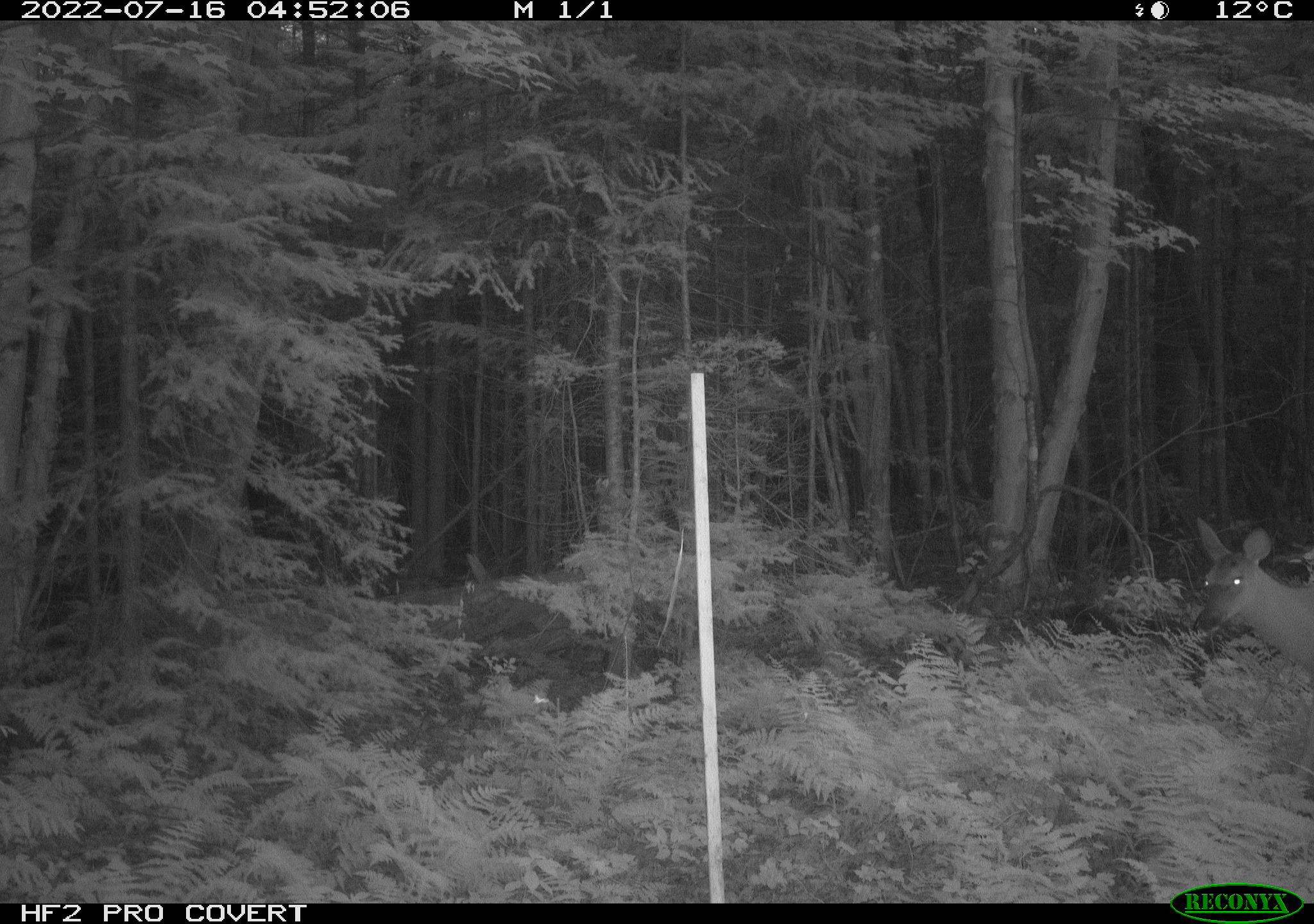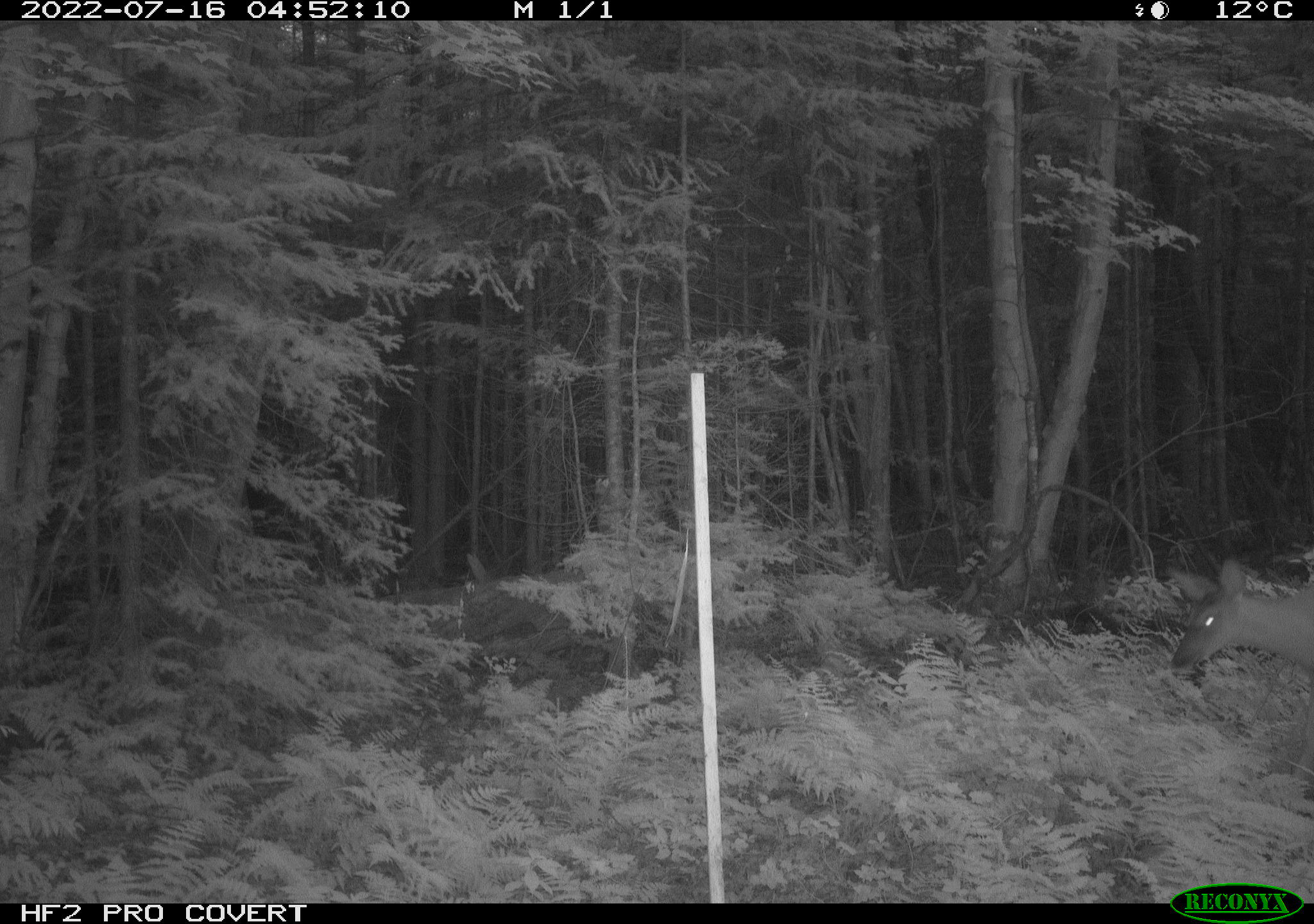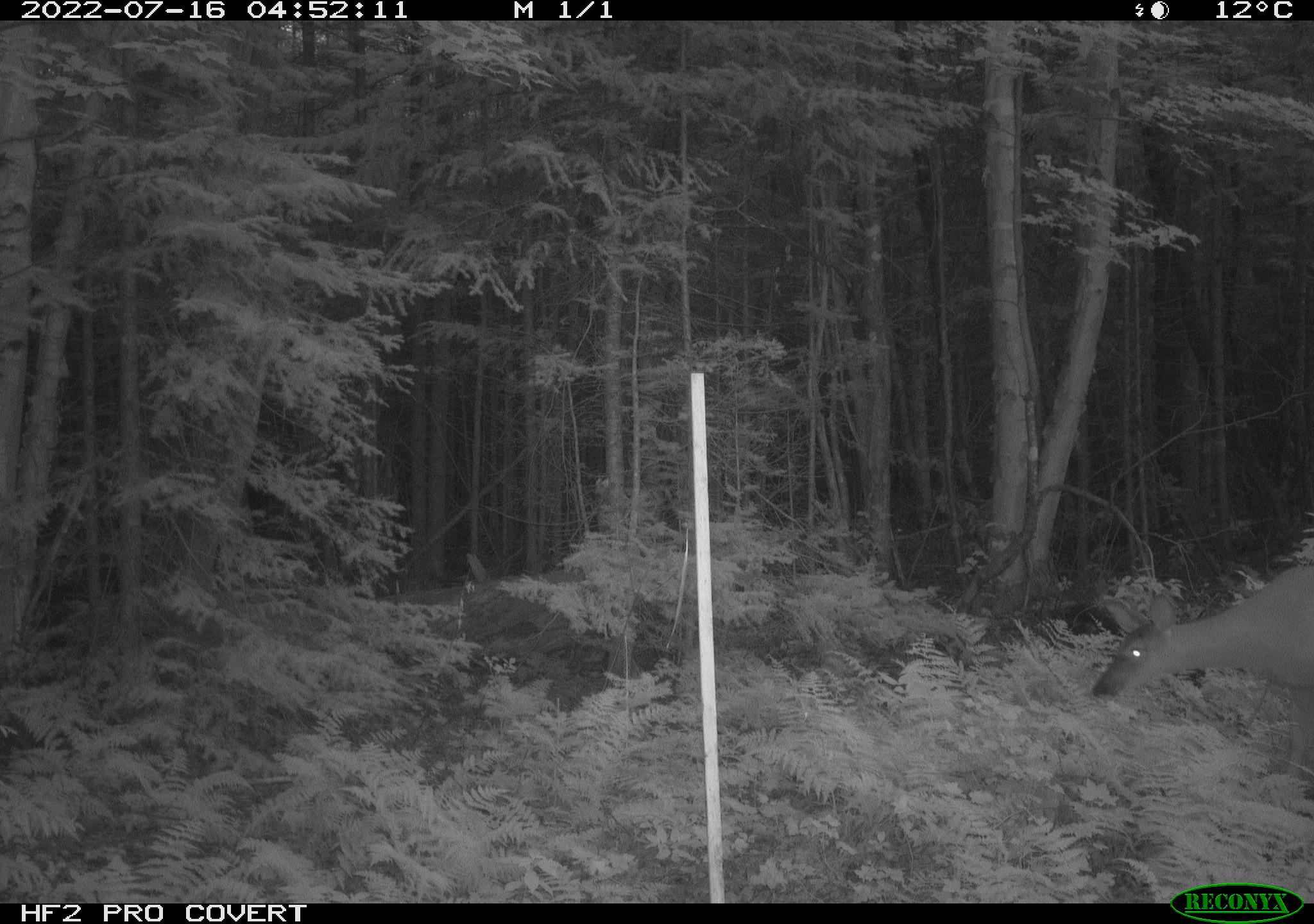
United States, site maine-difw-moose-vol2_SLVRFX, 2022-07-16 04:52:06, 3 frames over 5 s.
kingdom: Animalia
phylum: Chordata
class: Mammalia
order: Artiodactyla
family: Cervidae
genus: Odocoileus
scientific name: Odocoileus virginianus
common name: white-tailed deer